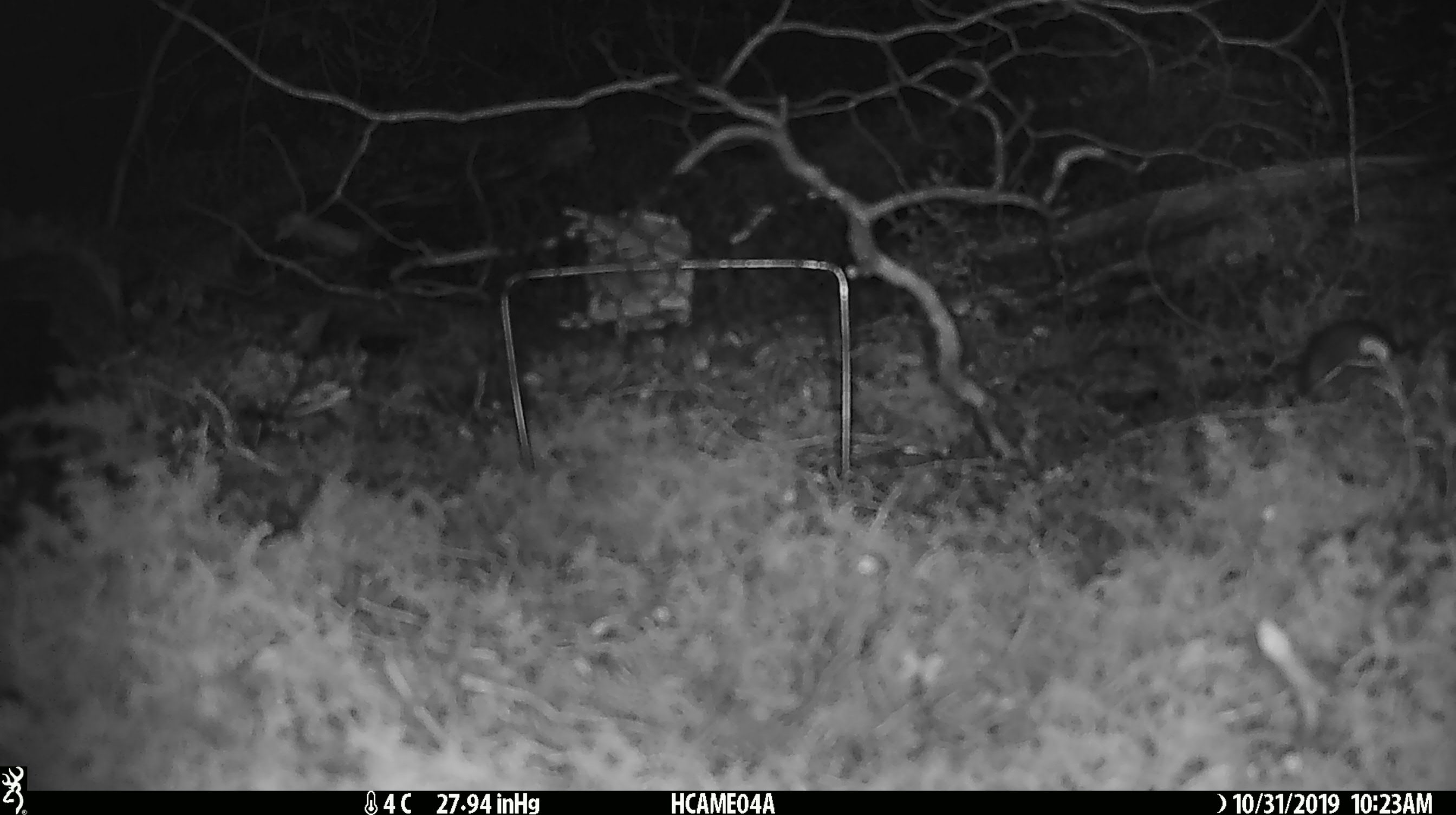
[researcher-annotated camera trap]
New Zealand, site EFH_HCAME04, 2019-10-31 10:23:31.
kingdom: Animalia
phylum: Chordata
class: Mammalia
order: Rodentia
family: Muridae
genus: Mus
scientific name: Mus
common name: mouse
Mouse (Mus).